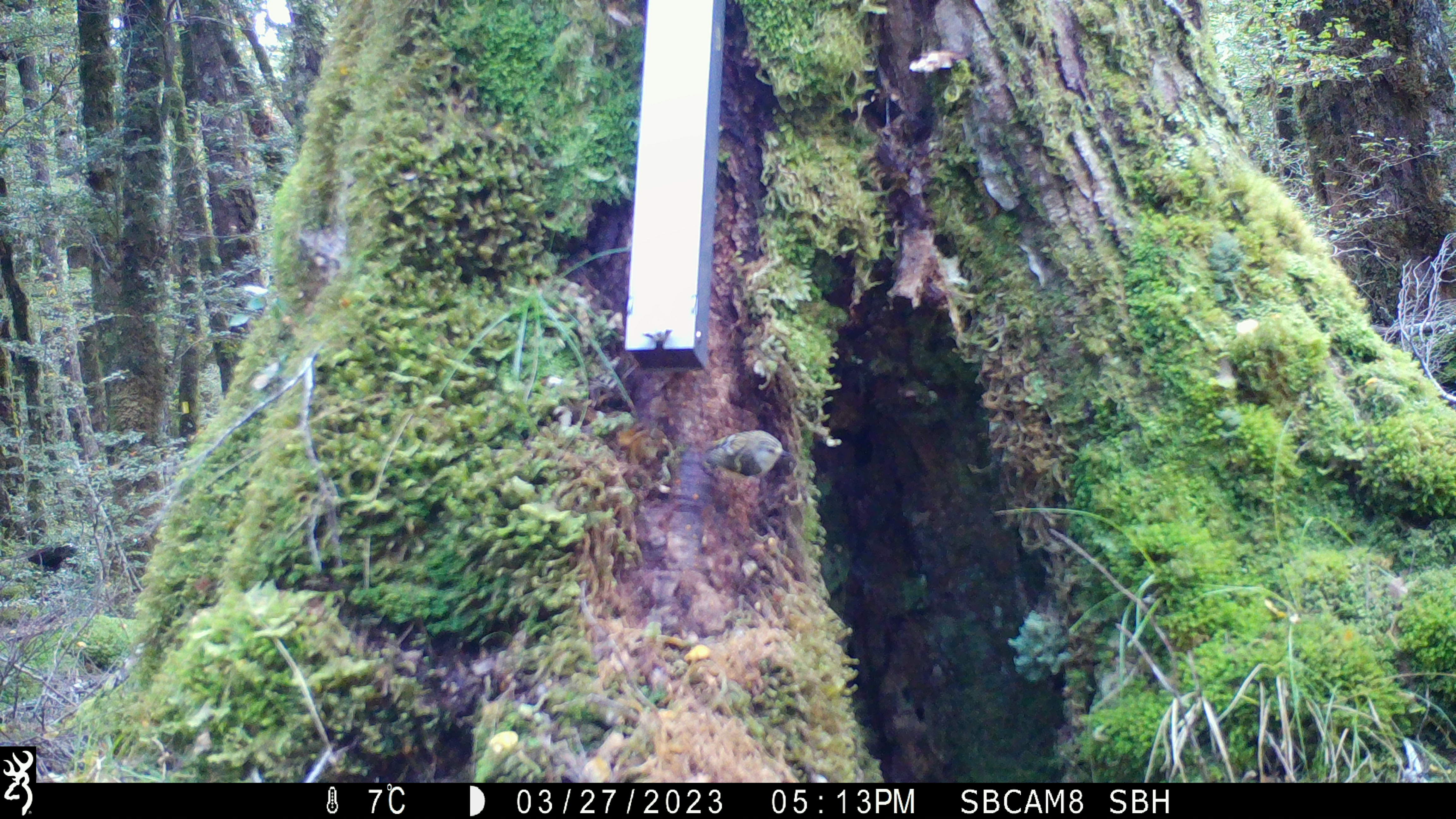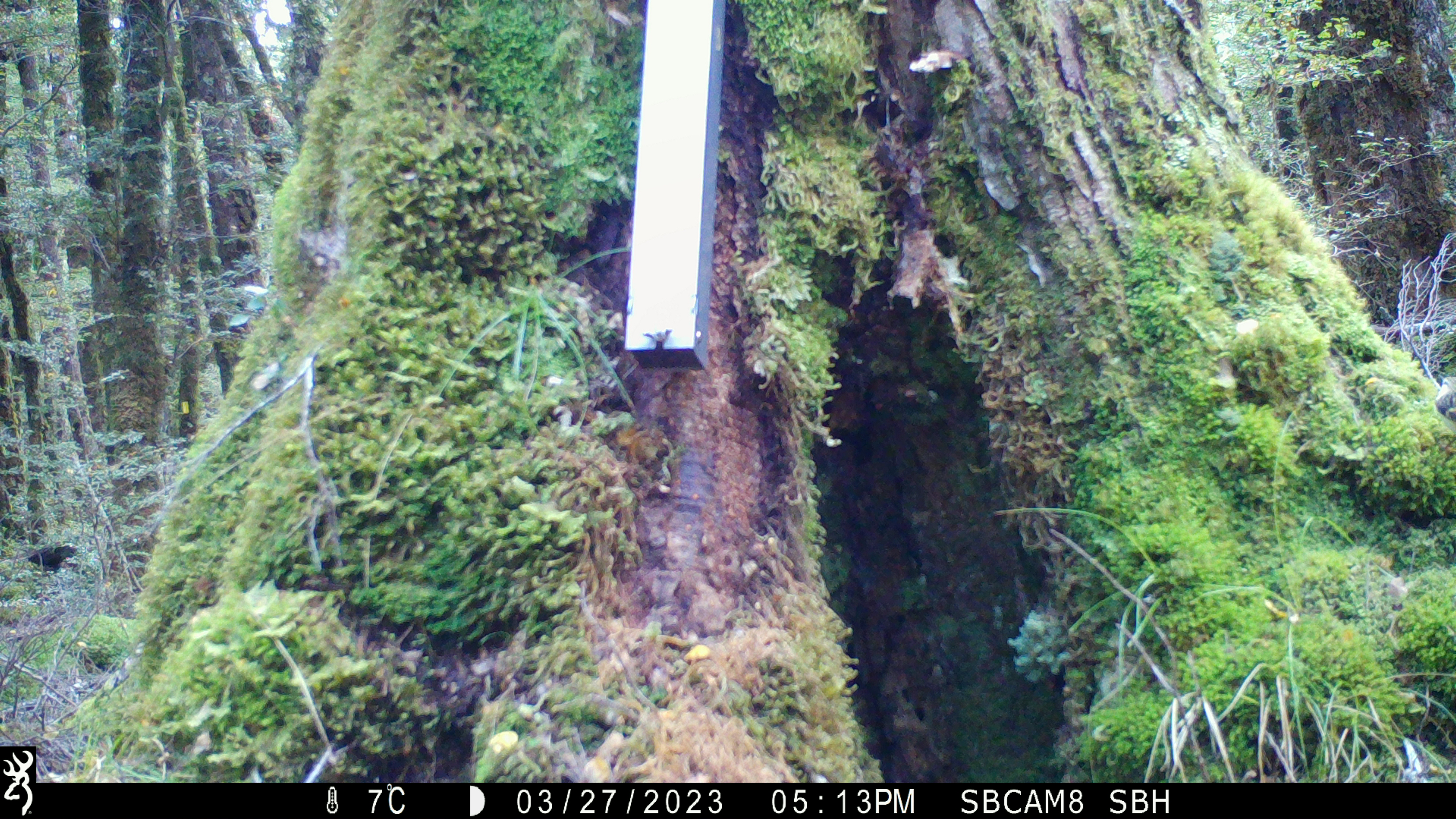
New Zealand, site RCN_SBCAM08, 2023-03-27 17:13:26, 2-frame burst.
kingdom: Animalia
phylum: Chordata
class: Aves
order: Passeriformes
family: Acanthisittidae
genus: Acanthisitta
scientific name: Acanthisitta chloris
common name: rifleman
Rifleman (Acanthisitta chloris).